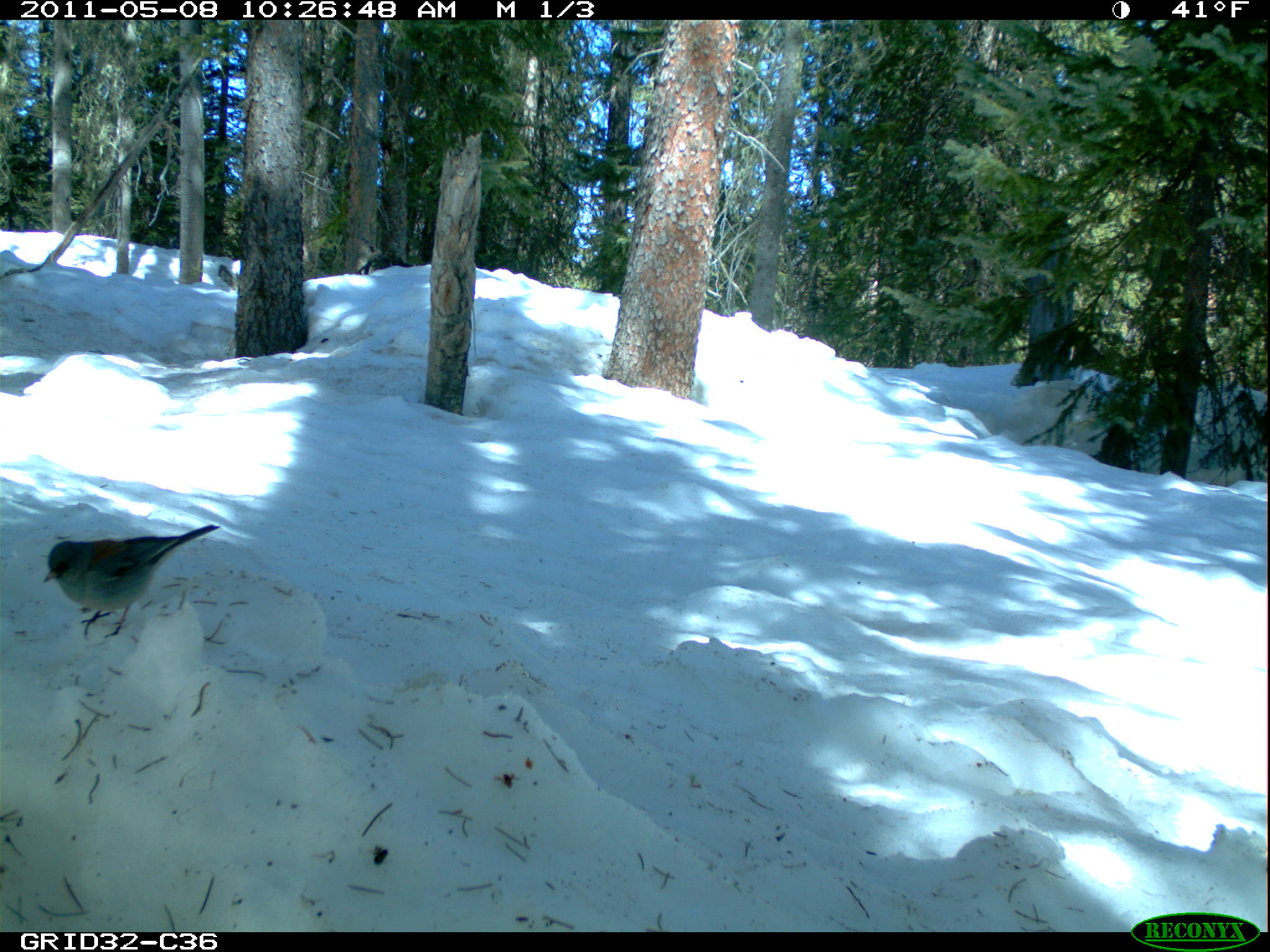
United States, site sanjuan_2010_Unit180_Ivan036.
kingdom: Animalia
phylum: Chordata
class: Aves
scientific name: Aves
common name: birds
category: unidentified bird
Unidentified bird (birds) (Aves).